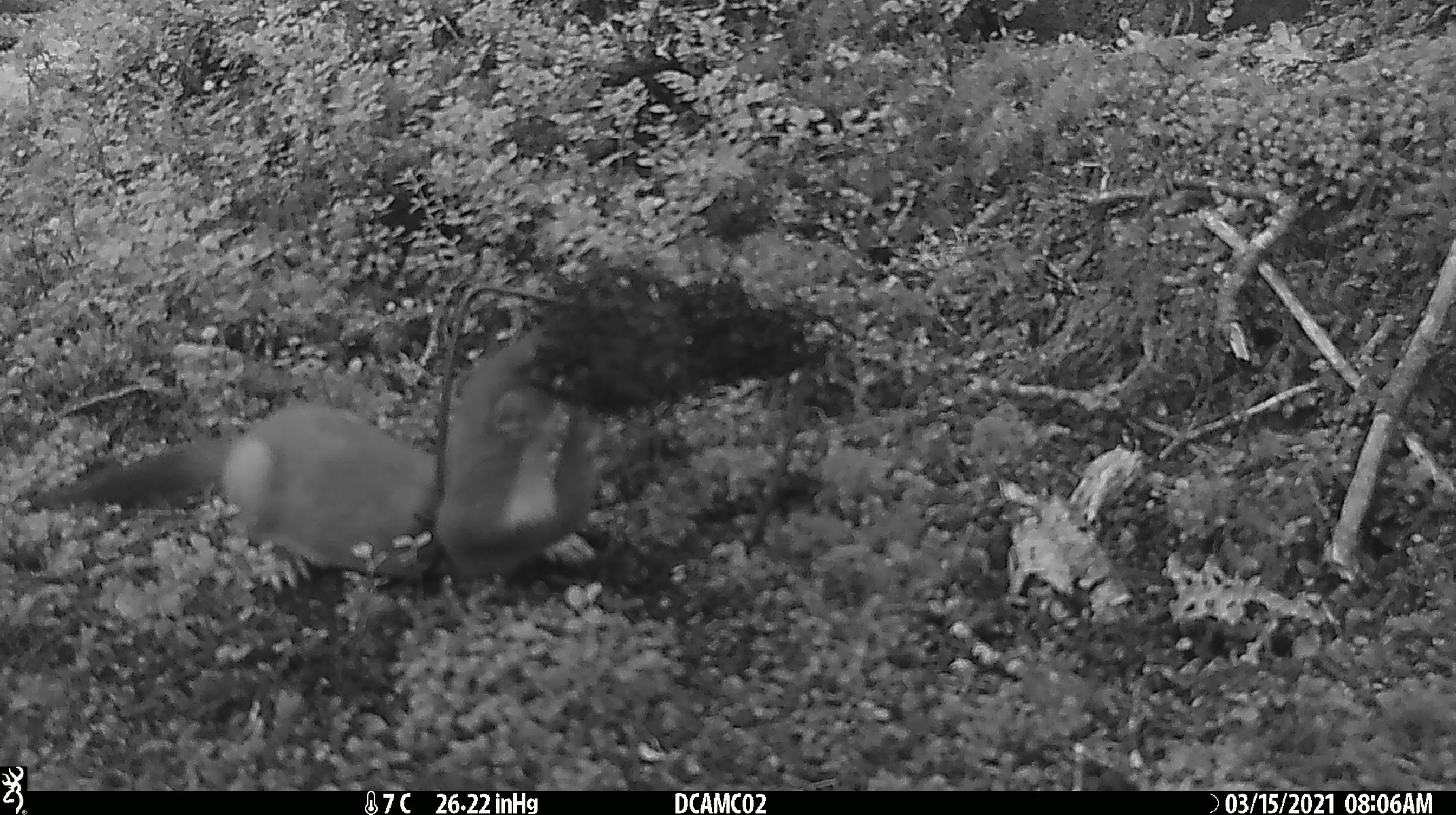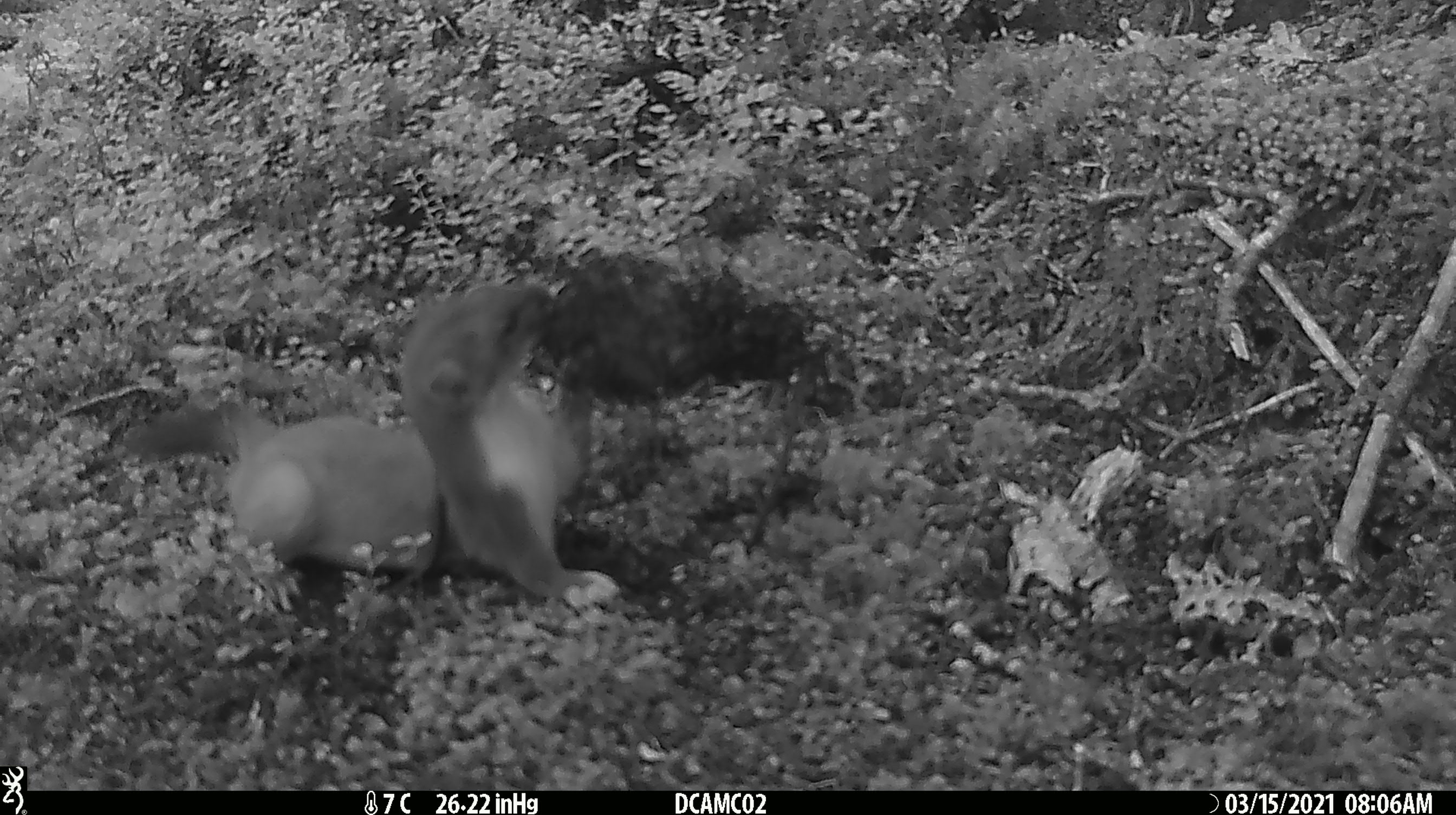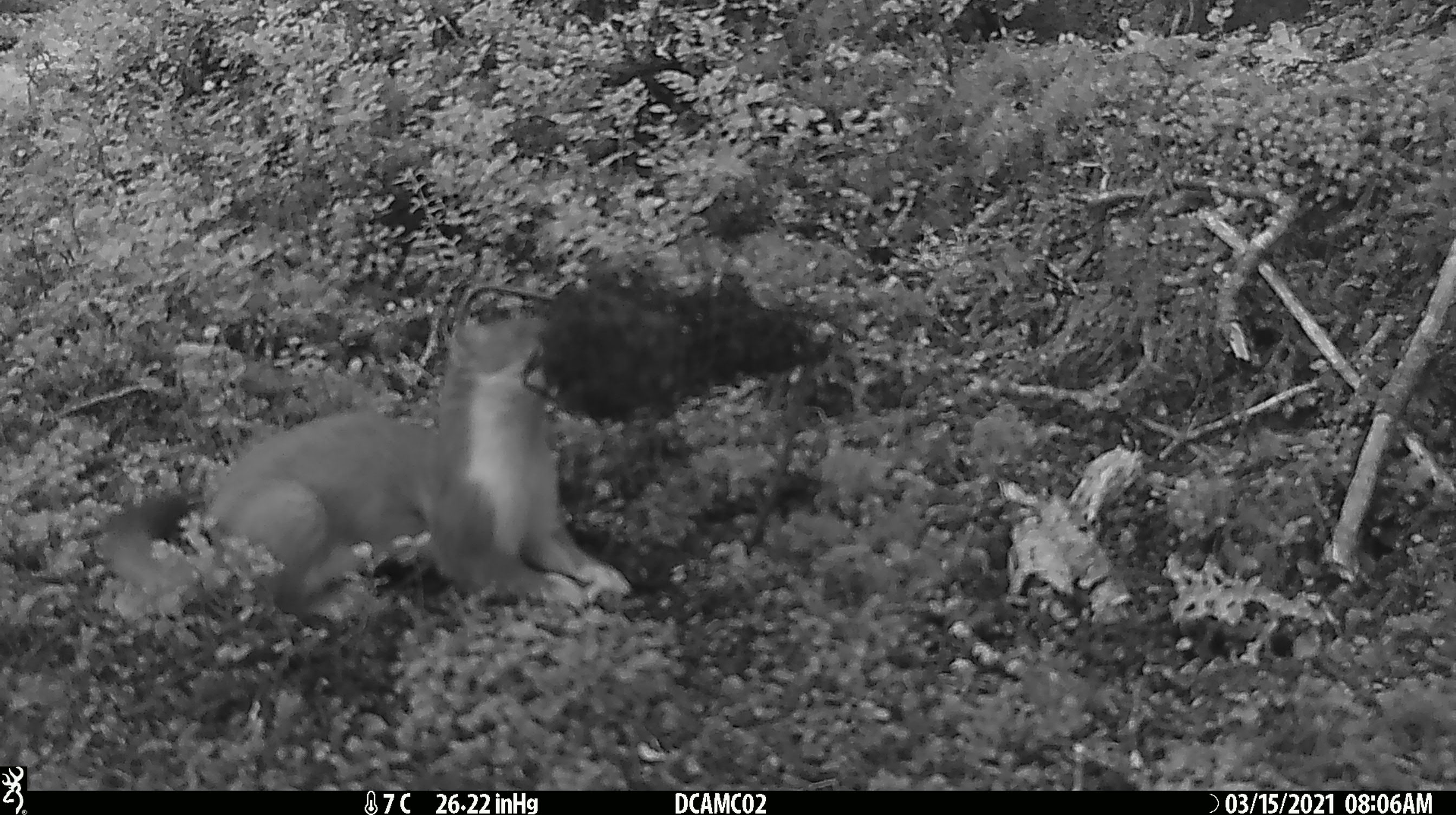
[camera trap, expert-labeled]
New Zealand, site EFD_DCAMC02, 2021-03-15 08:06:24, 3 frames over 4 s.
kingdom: Animalia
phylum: Chordata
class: Mammalia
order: Carnivora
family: Mustelidae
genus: Mustela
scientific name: Mustela erminea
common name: stoat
Stoat (Mustela erminea).